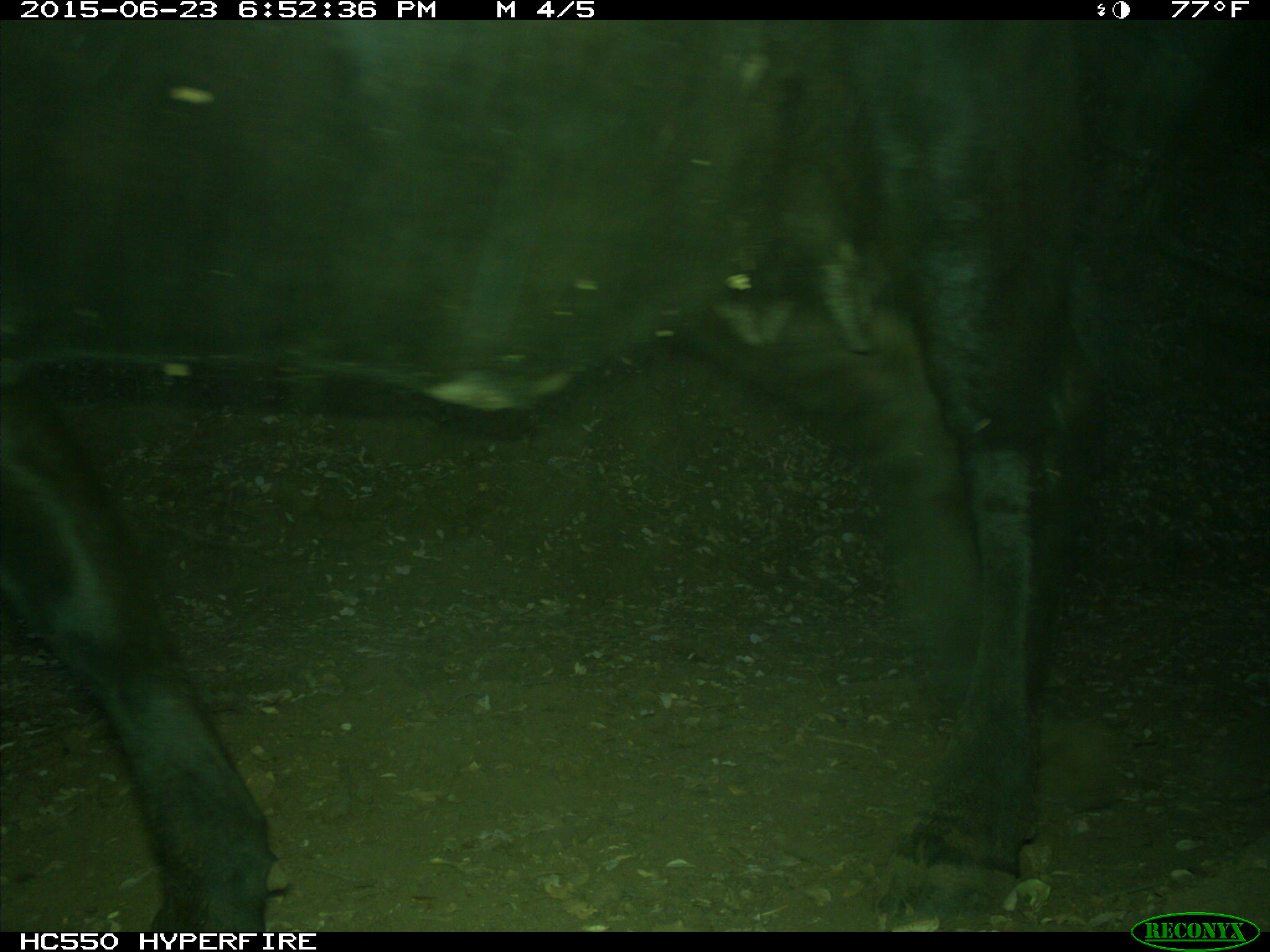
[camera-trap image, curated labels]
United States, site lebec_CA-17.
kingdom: Animalia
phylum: Chordata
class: Mammalia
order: Artiodactyla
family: Bovidae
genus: Bos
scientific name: Bos taurus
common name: domestic cow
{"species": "Bos taurus (domestic cow)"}